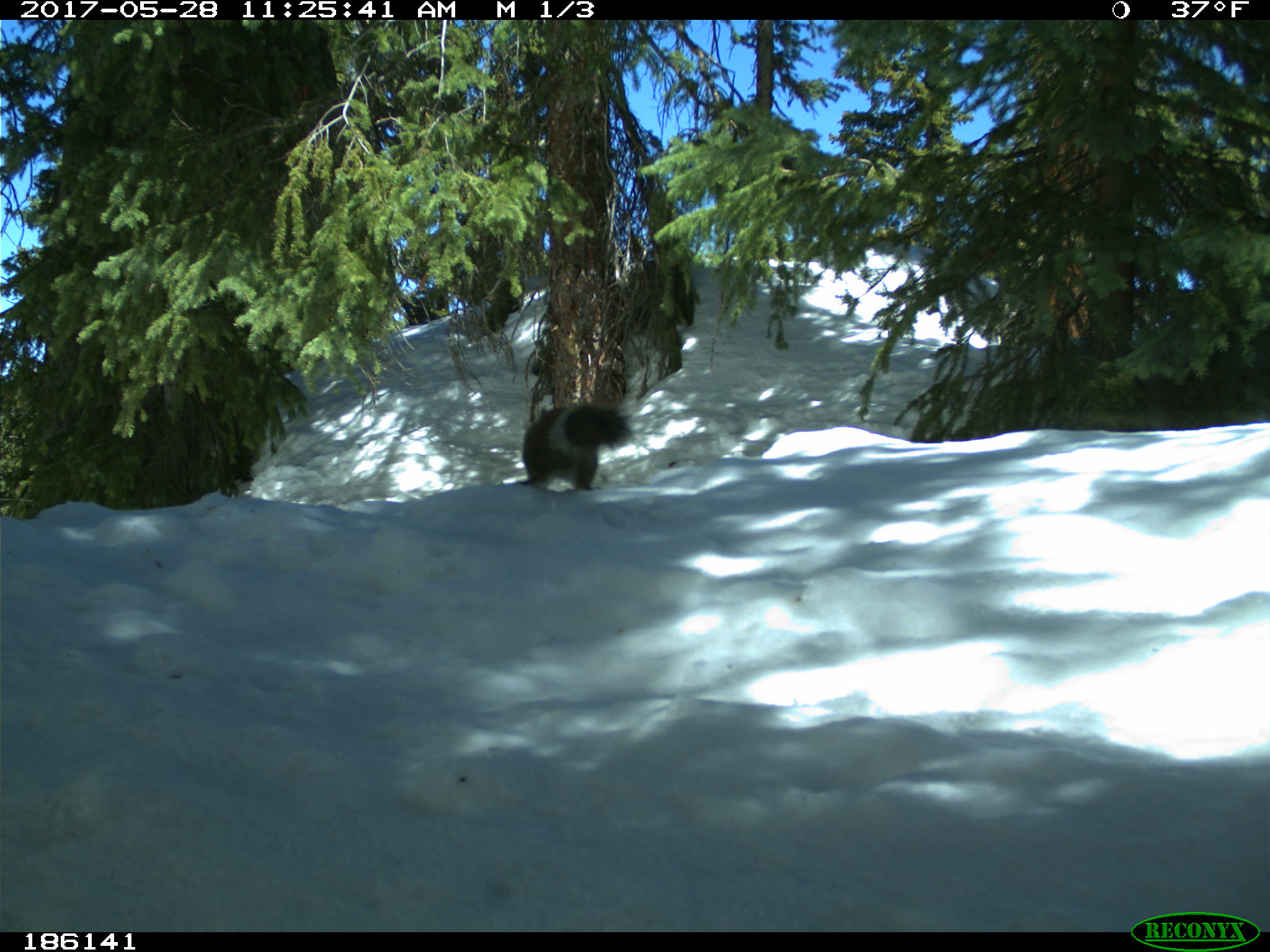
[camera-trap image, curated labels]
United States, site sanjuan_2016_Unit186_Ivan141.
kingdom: Animalia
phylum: Chordata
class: Mammalia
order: Rodentia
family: Sciuridae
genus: Tamiasciurus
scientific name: Tamiasciurus hudsonicus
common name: american red squirrel